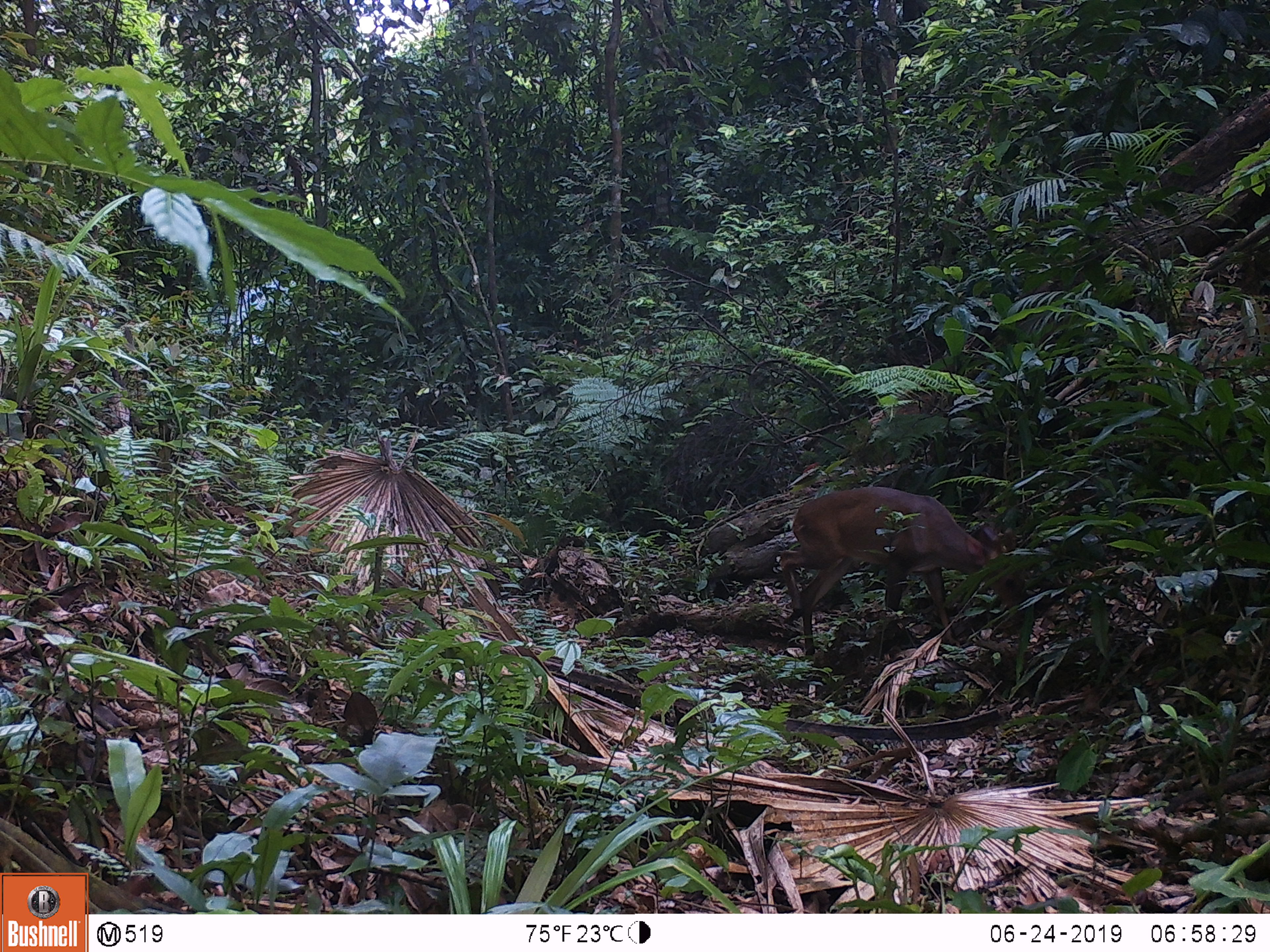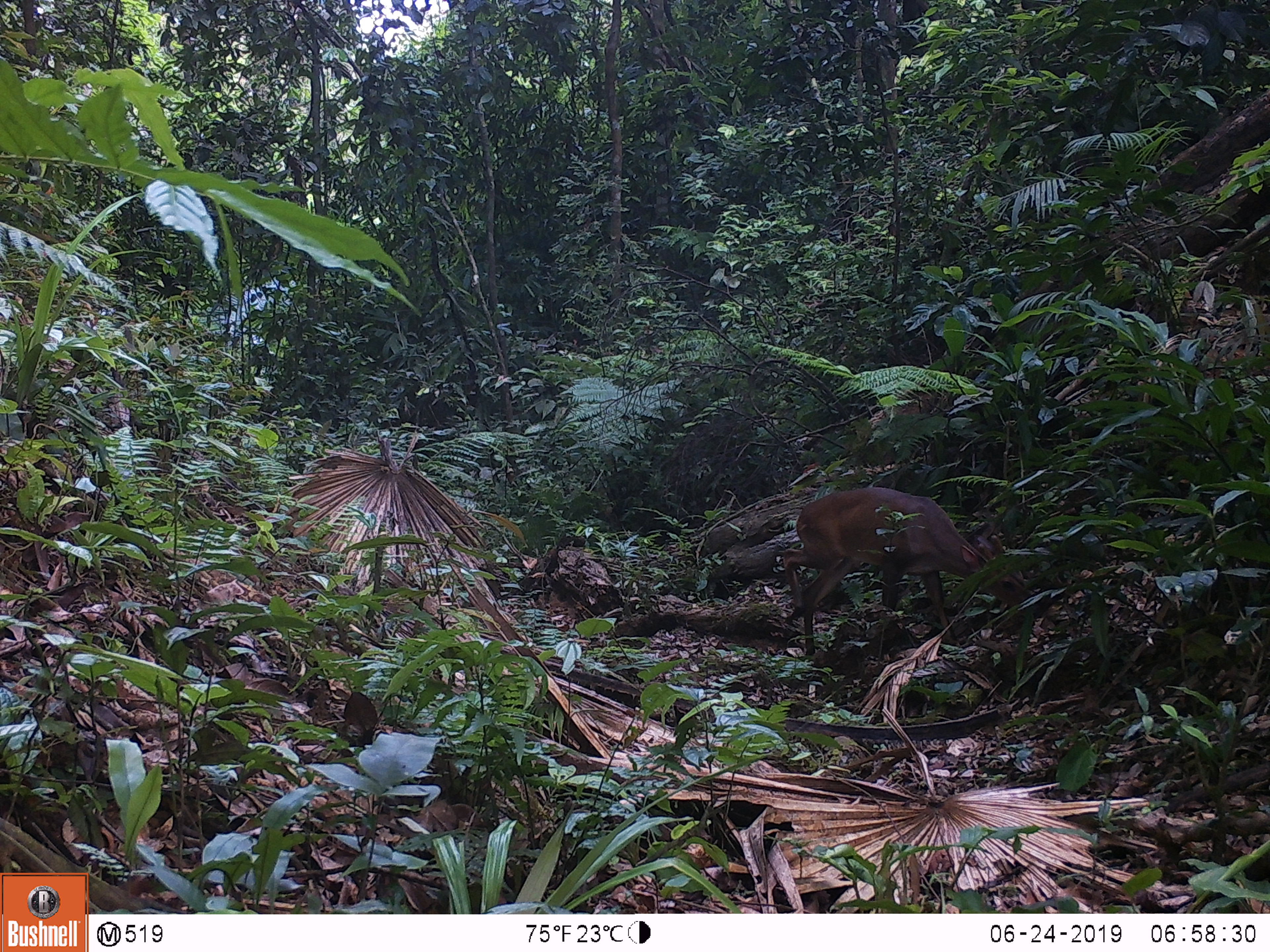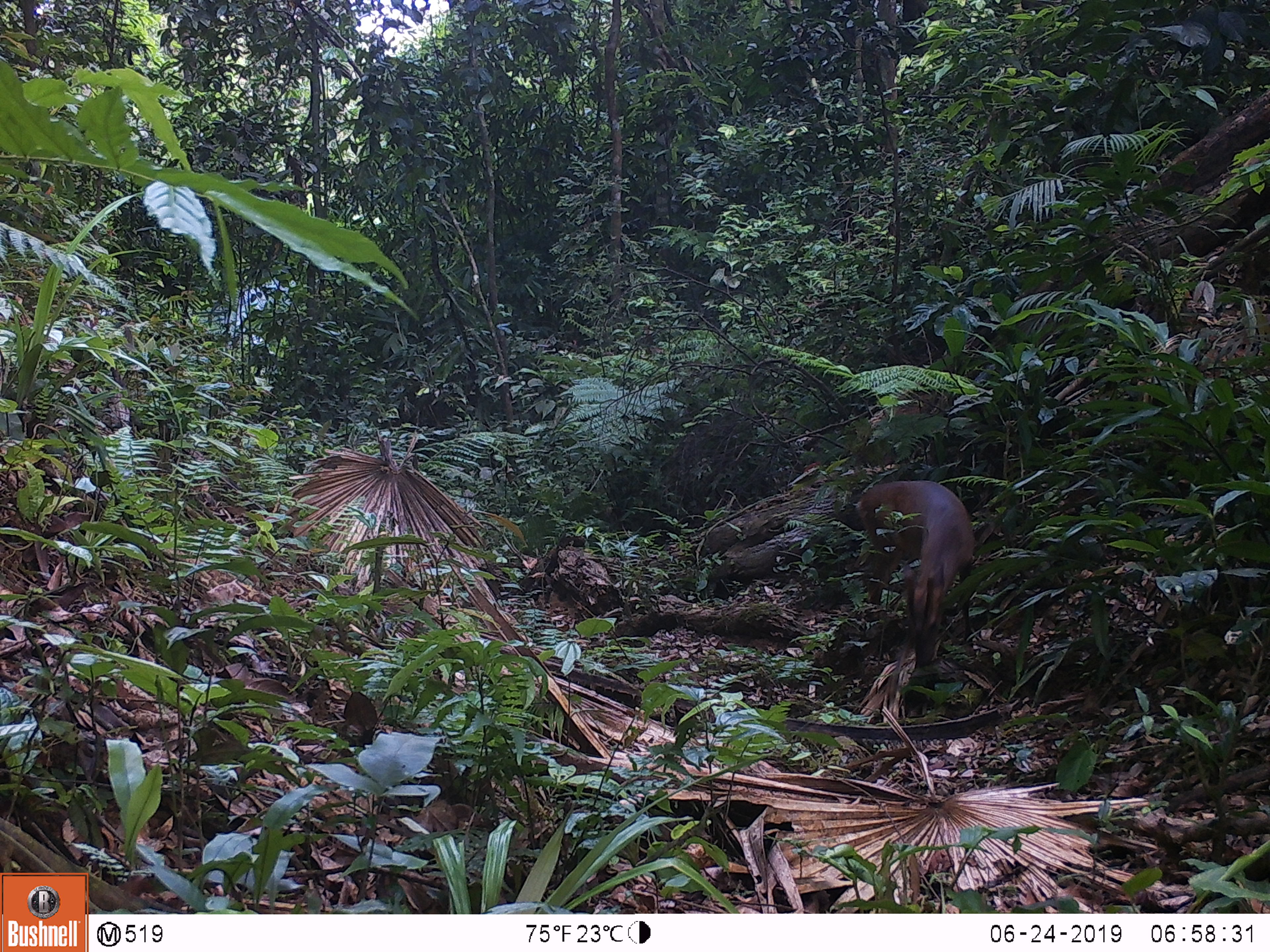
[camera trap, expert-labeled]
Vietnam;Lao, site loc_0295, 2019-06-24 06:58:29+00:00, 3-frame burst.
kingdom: Animalia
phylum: Chordata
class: Mammalia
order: Artiodactyla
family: Cervidae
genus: Muntiacus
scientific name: Muntiacus vuquangensis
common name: large-antlered muntjac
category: large antlered muntjac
Large antlered muntjac (large-antlered muntjac) (Muntiacus vuquangensis). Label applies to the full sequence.